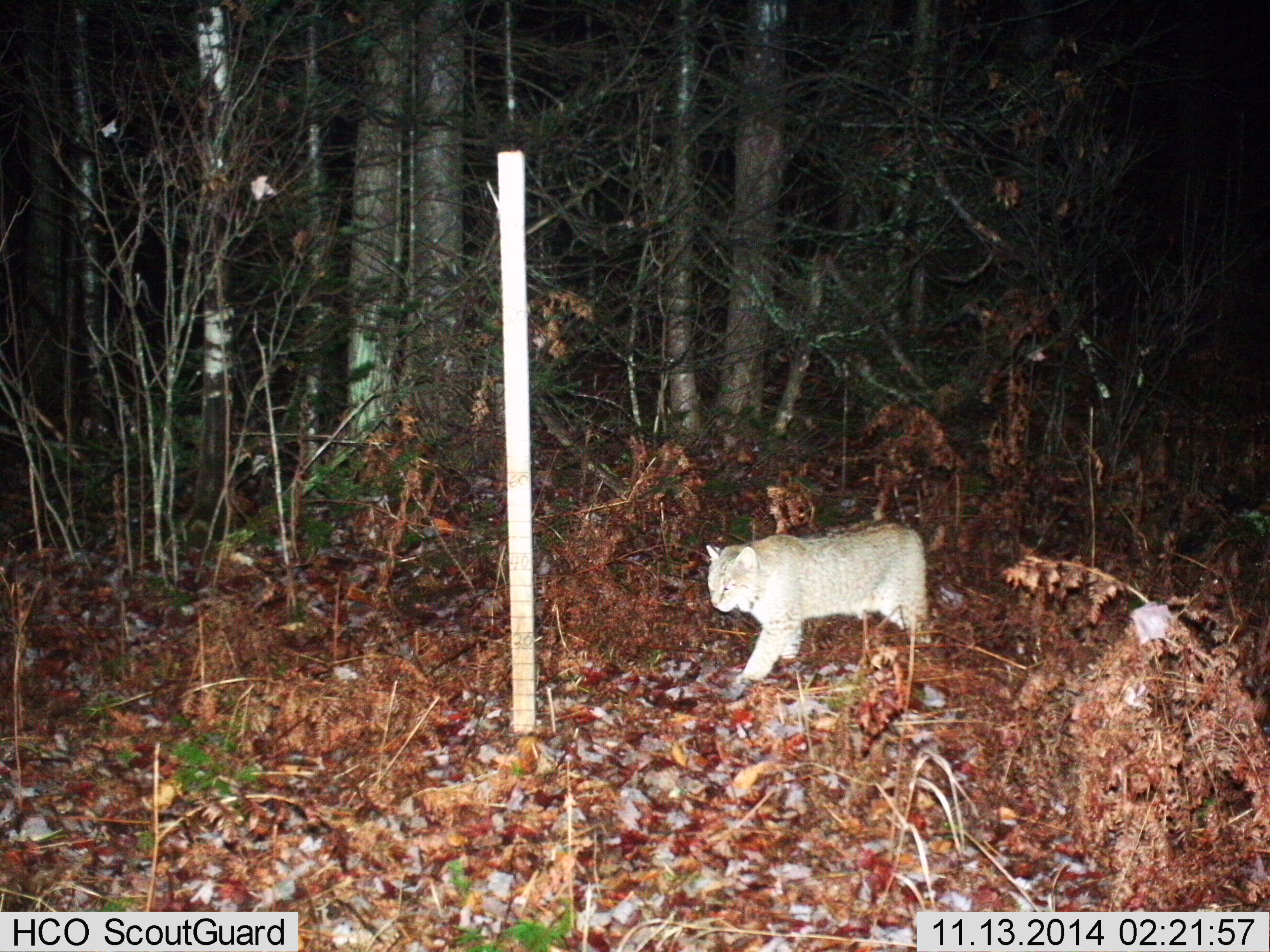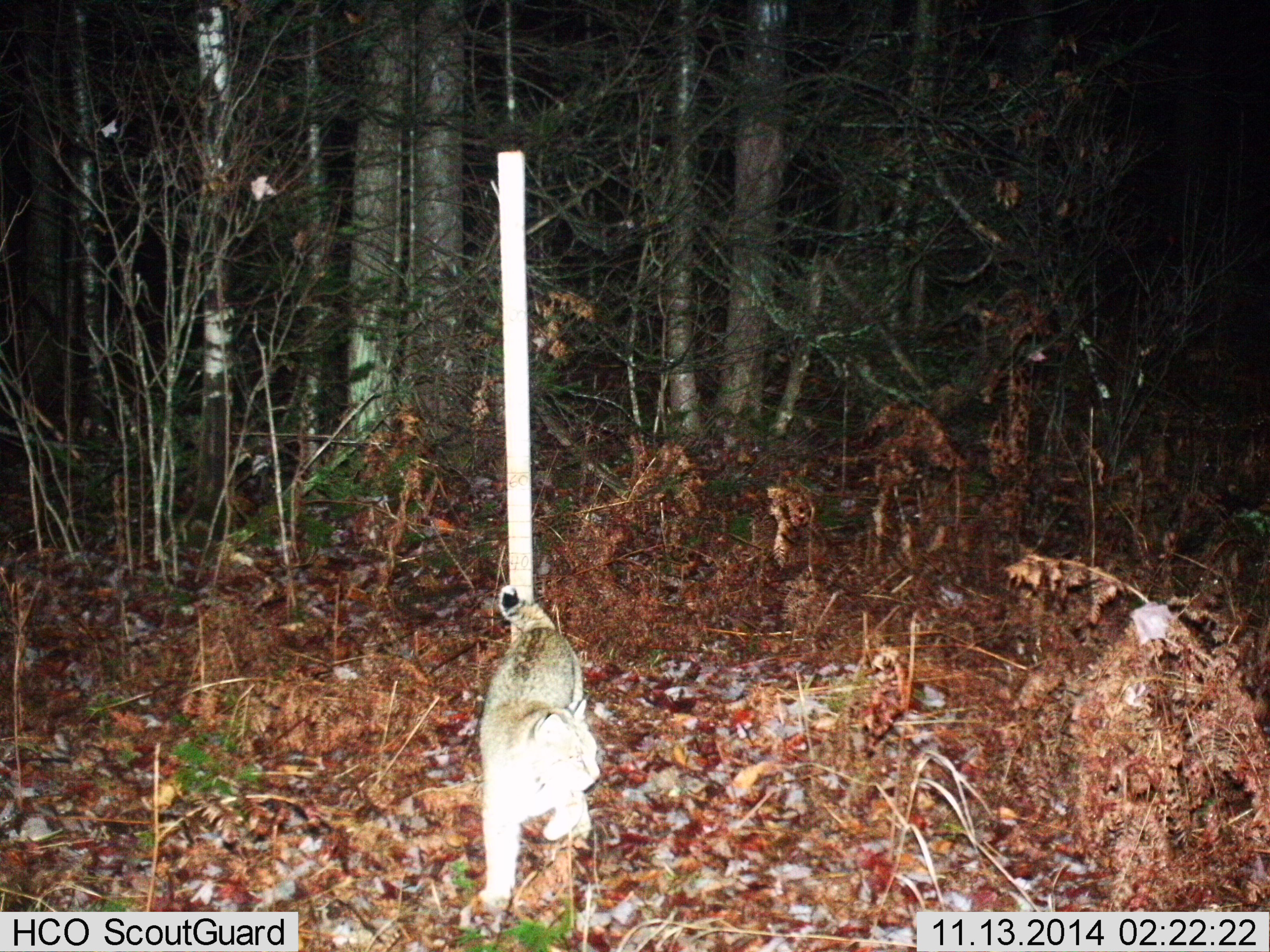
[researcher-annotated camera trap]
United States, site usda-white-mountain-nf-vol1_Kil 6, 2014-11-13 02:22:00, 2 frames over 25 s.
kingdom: Animalia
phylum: Chordata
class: Mammalia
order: Carnivora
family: Felidae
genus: Lynx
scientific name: Lynx rufus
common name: bobcat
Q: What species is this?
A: Bobcat (Lynx rufus).